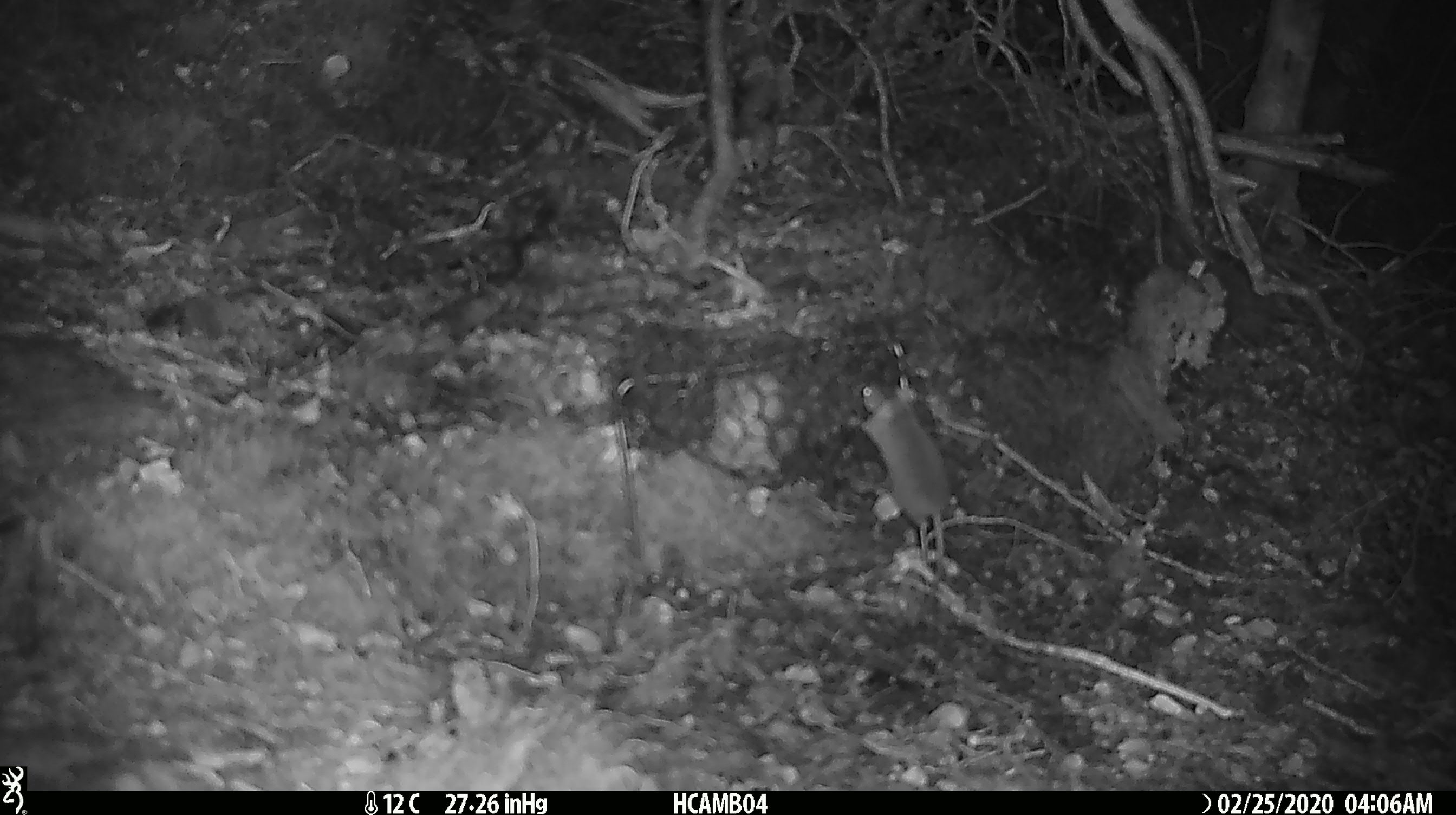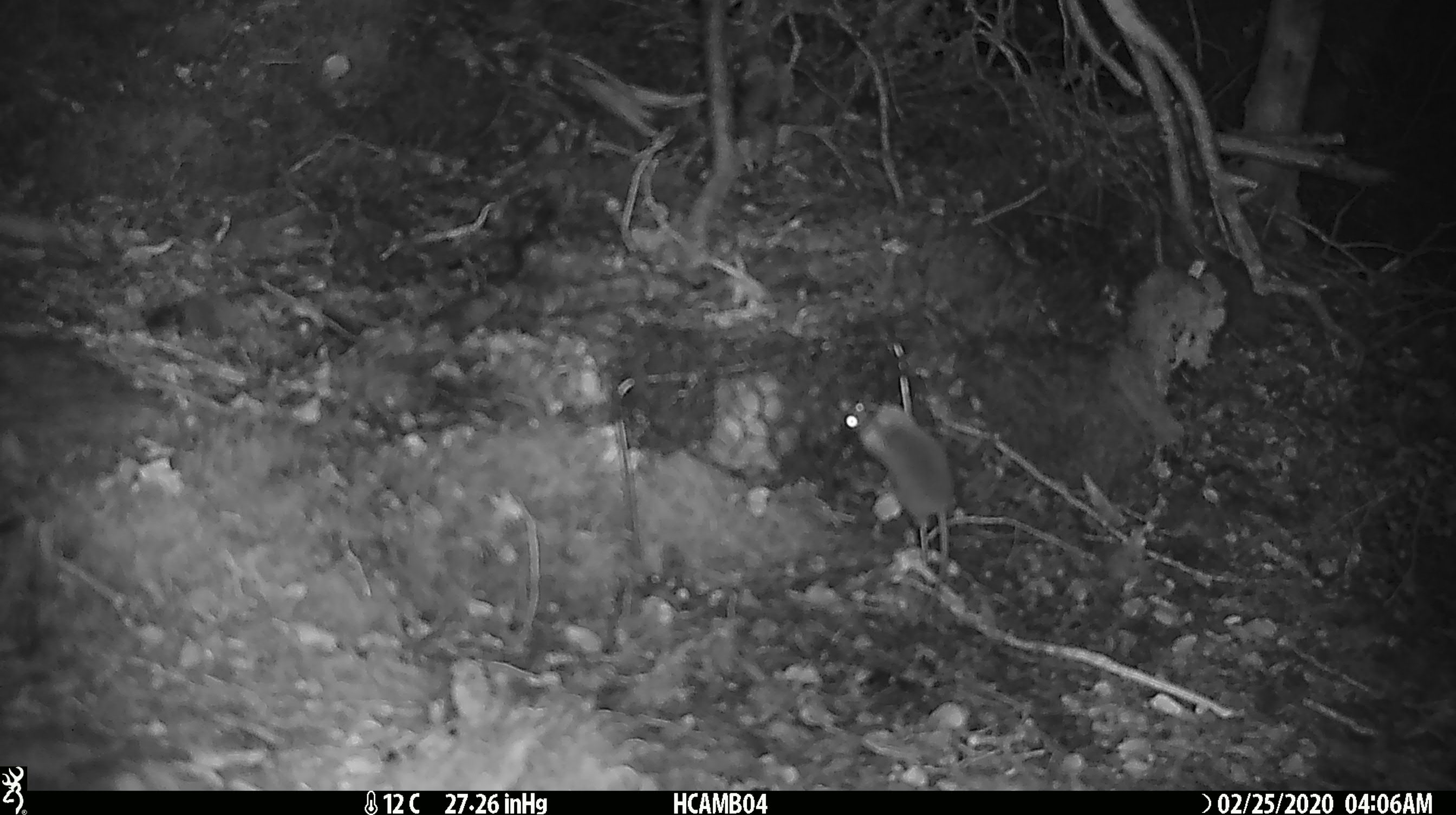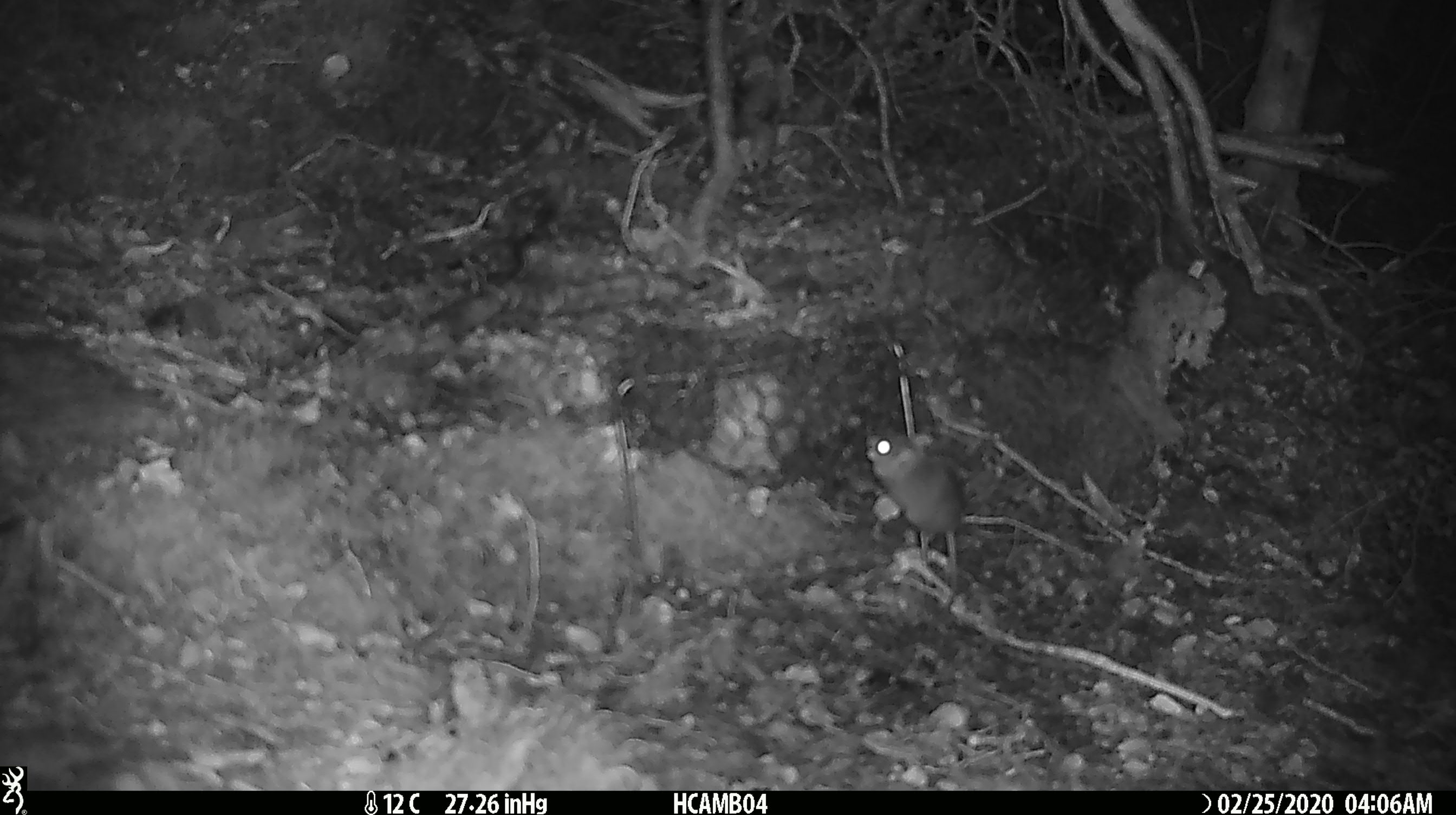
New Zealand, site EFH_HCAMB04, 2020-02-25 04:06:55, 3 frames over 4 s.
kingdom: Animalia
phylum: Chordata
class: Mammalia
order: Rodentia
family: Muridae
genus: Mus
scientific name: Mus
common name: mouse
Mouse (Mus).